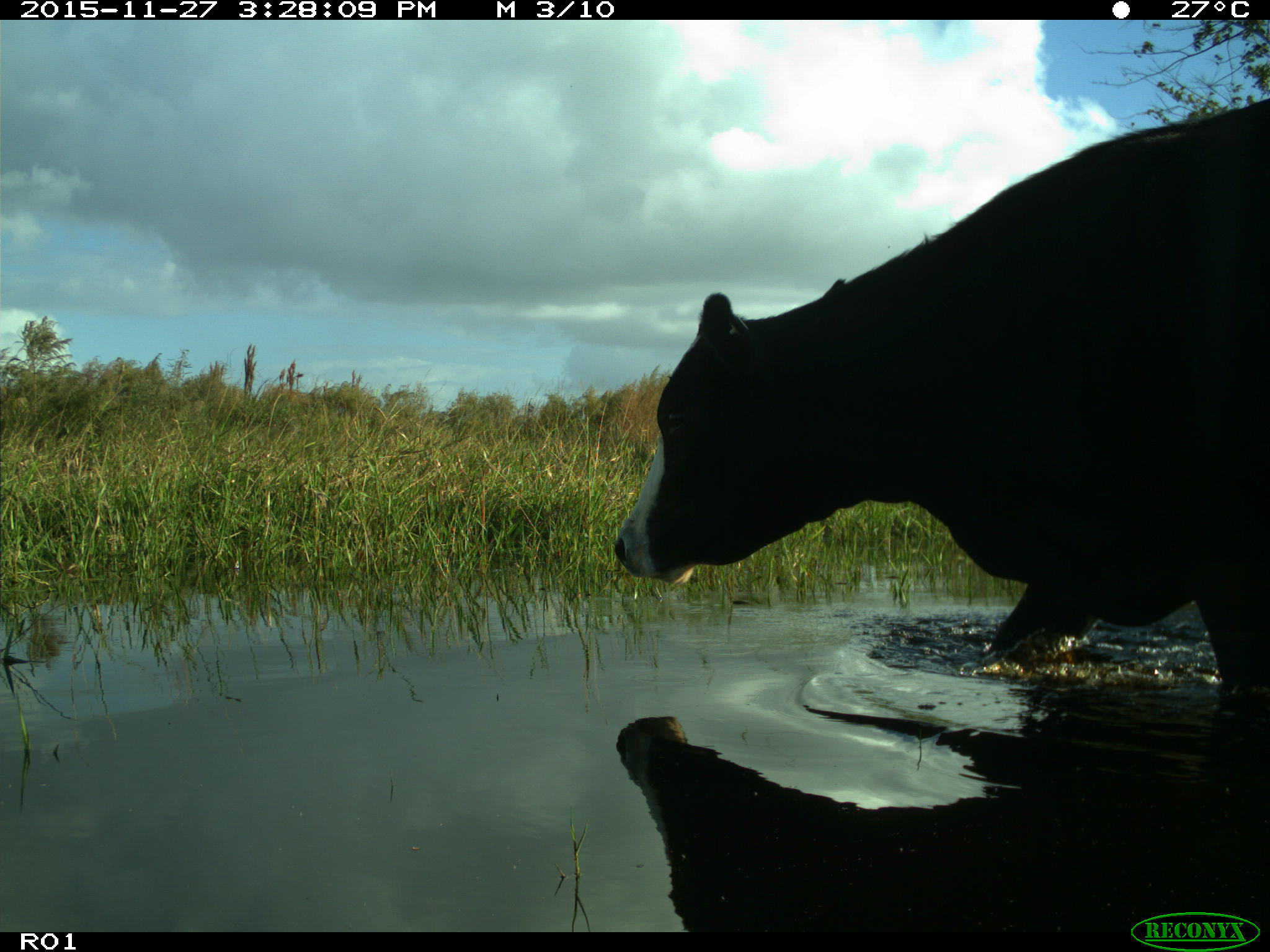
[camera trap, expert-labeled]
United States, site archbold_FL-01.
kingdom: Animalia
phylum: Chordata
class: Mammalia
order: Artiodactyla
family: Bovidae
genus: Bos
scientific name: Bos taurus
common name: domestic cow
Bos taurus (domestic cow).